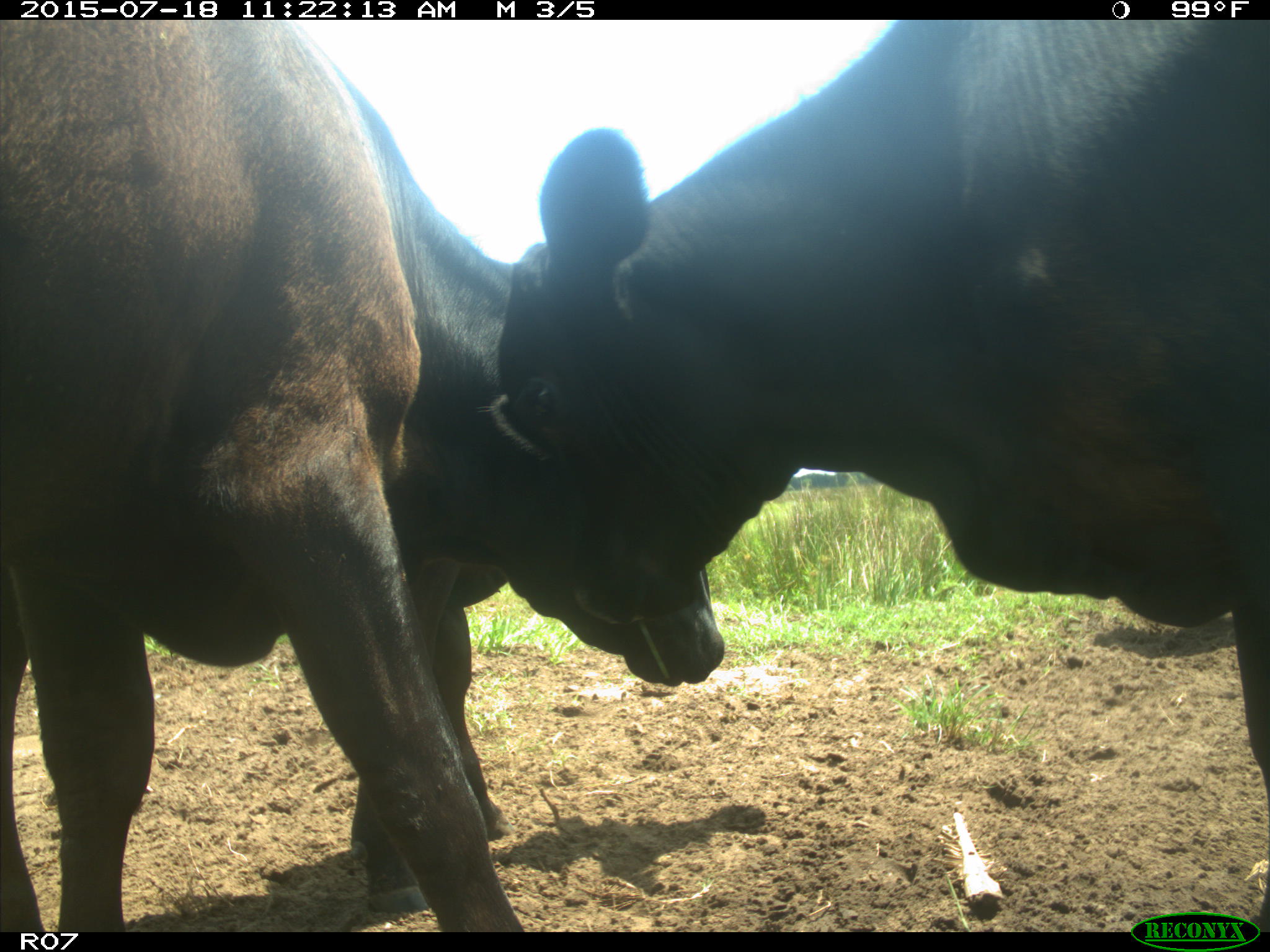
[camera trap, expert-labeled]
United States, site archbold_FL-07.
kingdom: Animalia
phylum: Chordata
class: Mammalia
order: Artiodactyla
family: Bovidae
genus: Bos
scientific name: Bos taurus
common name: domestic cow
Bos taurus (domestic cow).